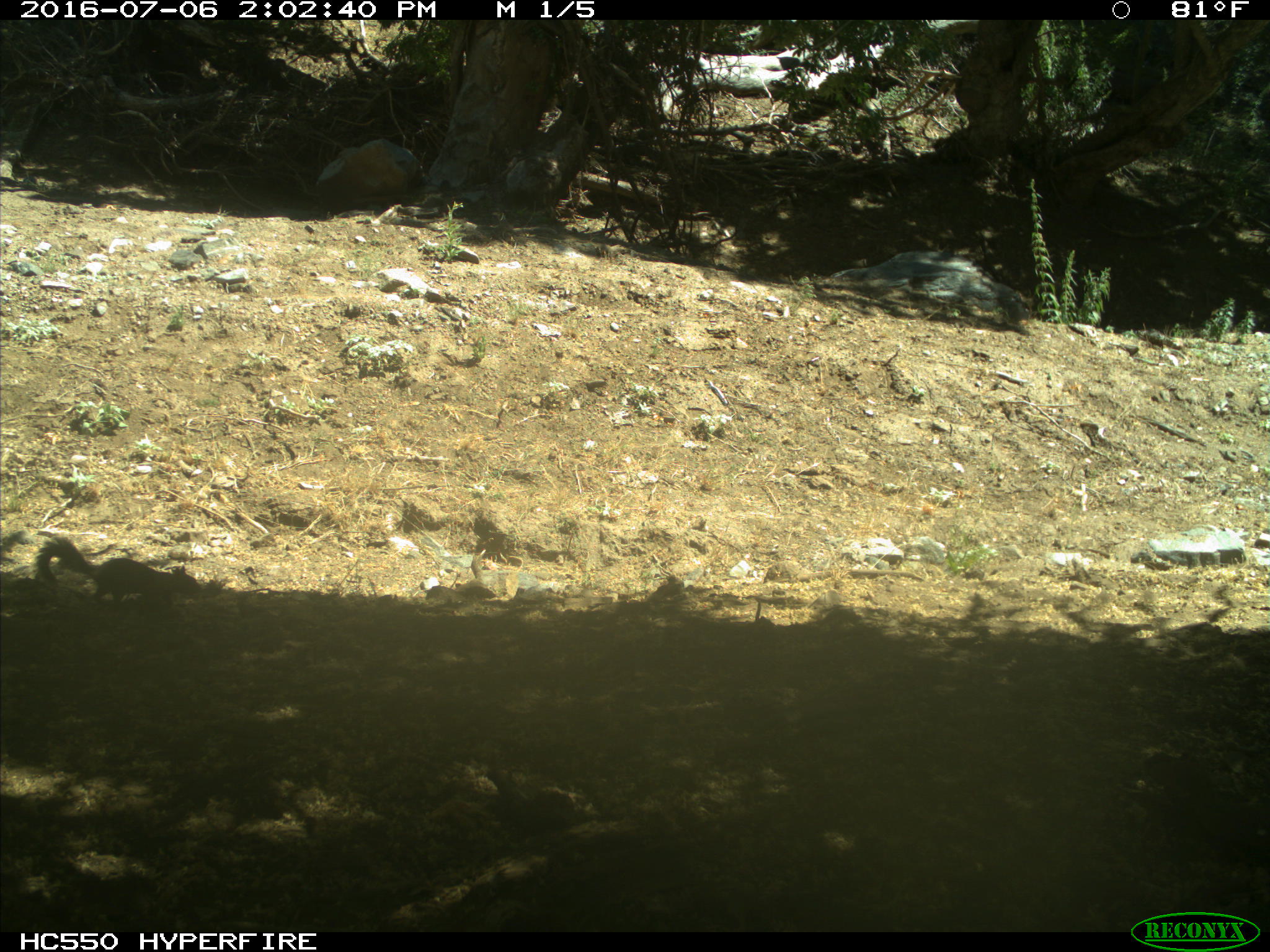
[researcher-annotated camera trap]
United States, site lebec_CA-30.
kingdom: Animalia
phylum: Chordata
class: Mammalia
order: Rodentia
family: Sciuridae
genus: Otospermophilus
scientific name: Otospermophilus beecheyi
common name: california ground squirrel